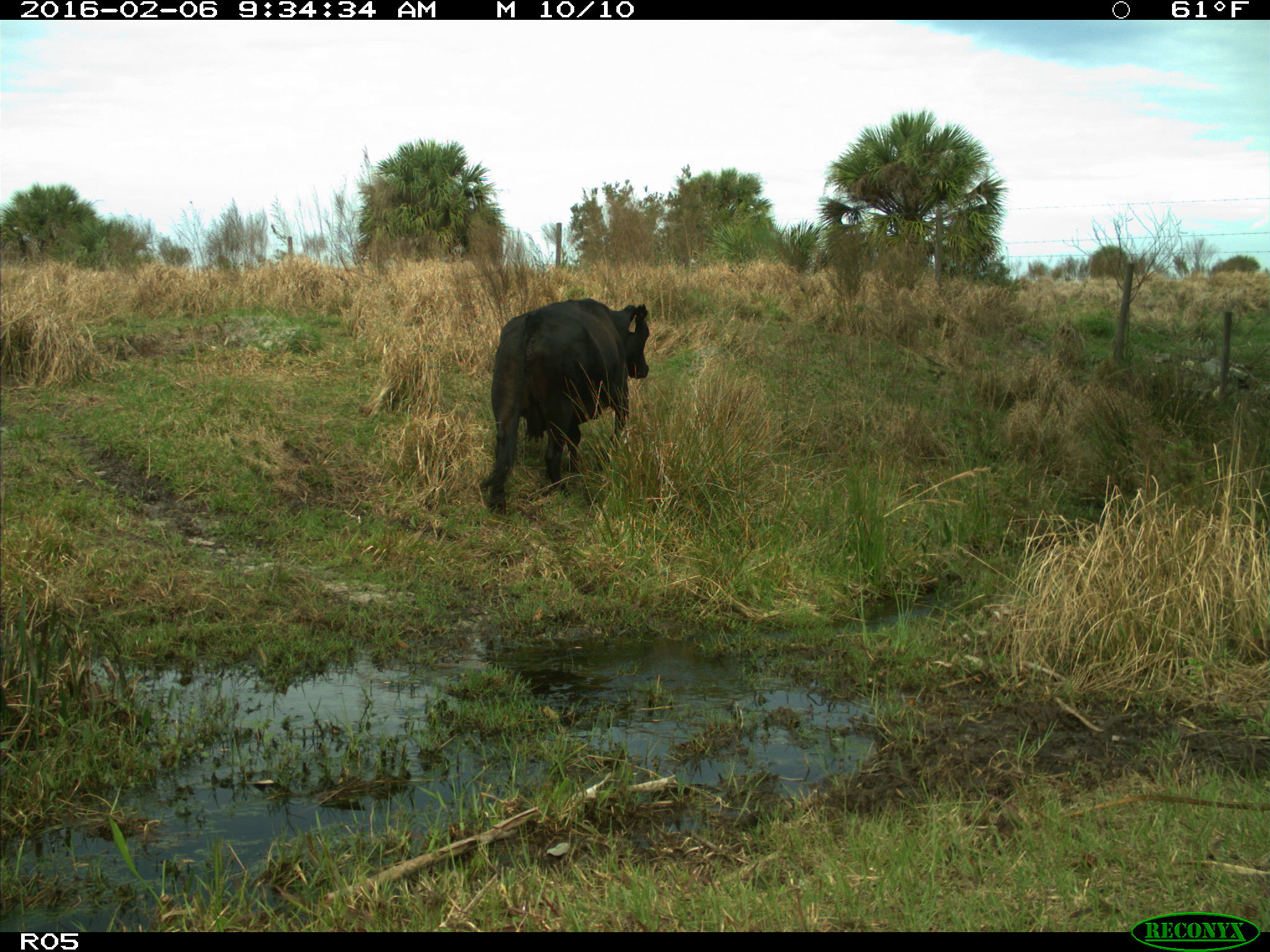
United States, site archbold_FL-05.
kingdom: Animalia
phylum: Chordata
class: Mammalia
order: Artiodactyla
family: Bovidae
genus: Bos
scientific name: Bos taurus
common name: domestic cow